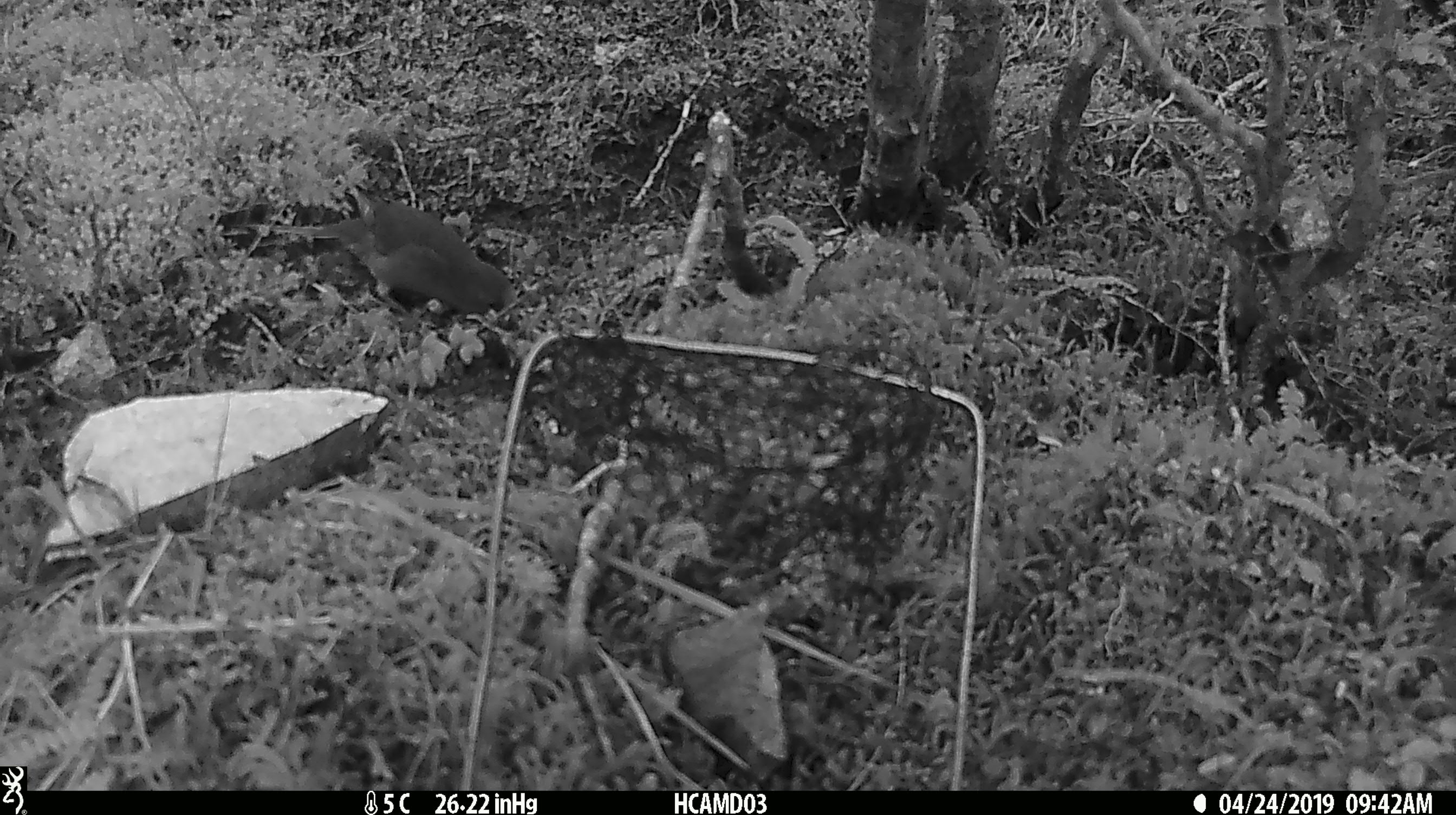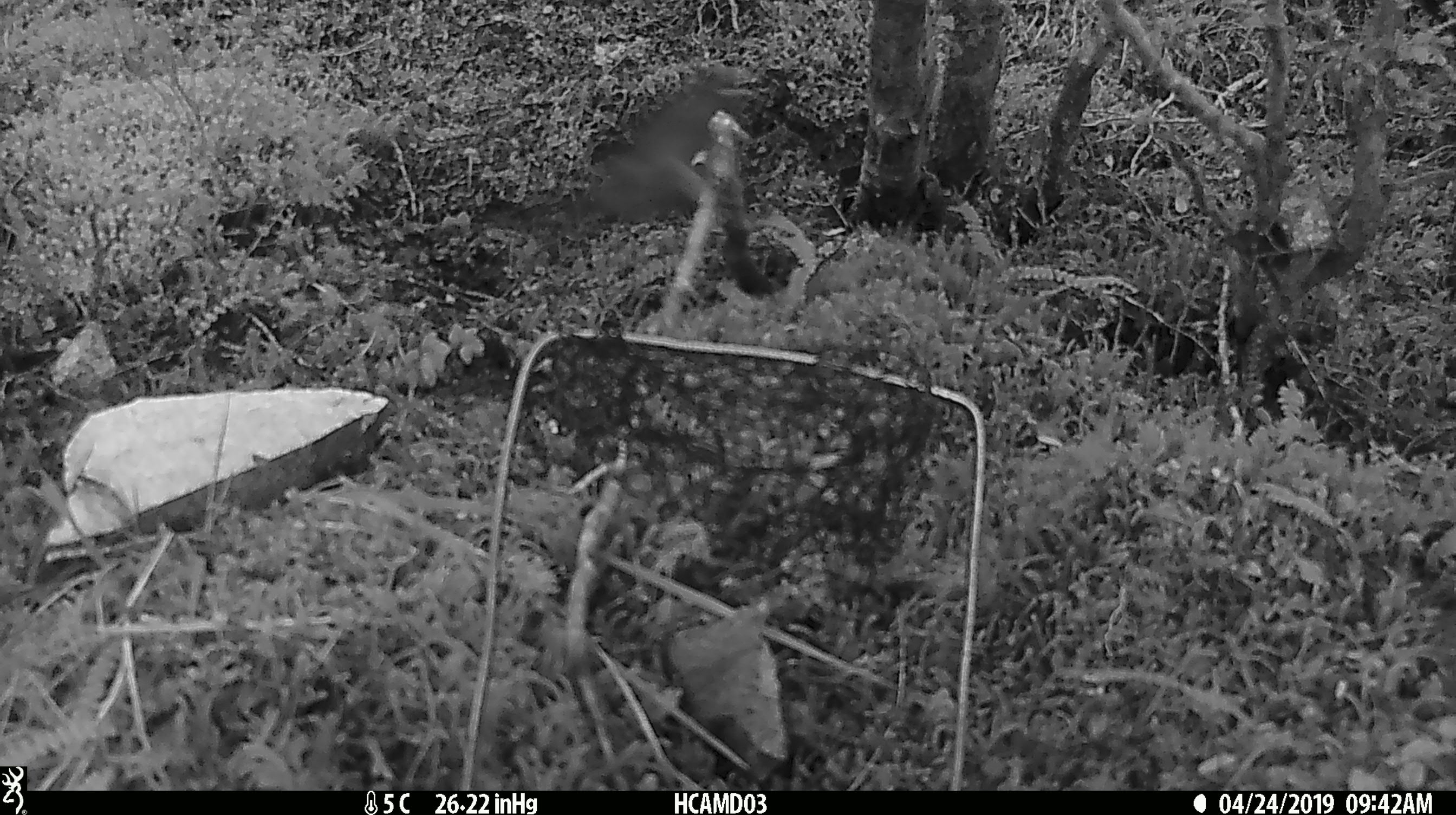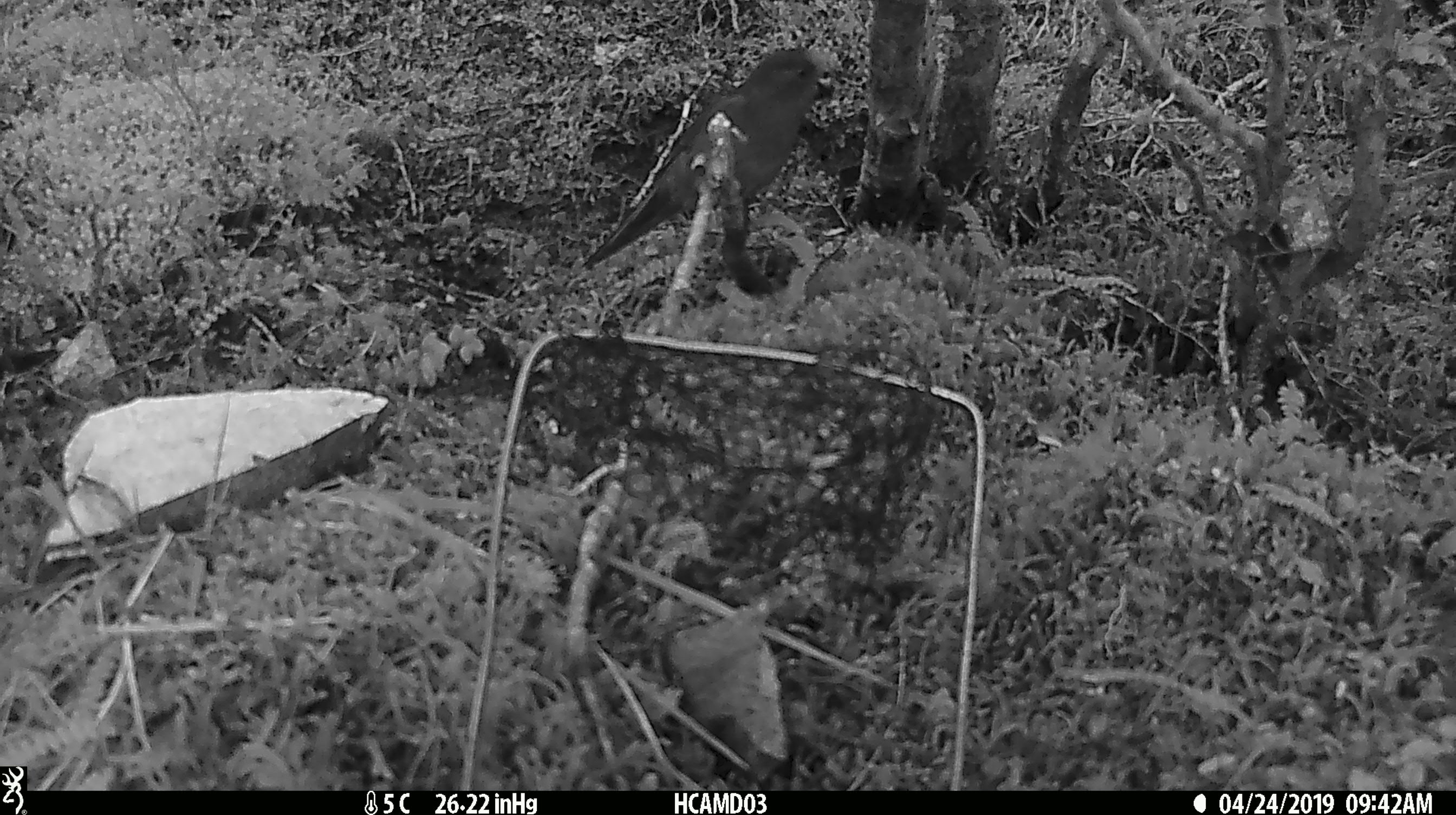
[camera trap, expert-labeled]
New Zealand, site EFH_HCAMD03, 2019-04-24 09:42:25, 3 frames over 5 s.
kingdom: Animalia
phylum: Chordata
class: Aves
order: Psittaciformes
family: Psittaculidae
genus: Cyanoramphus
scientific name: Cyanoramphus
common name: parakeet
Parakeet (Cyanoramphus).